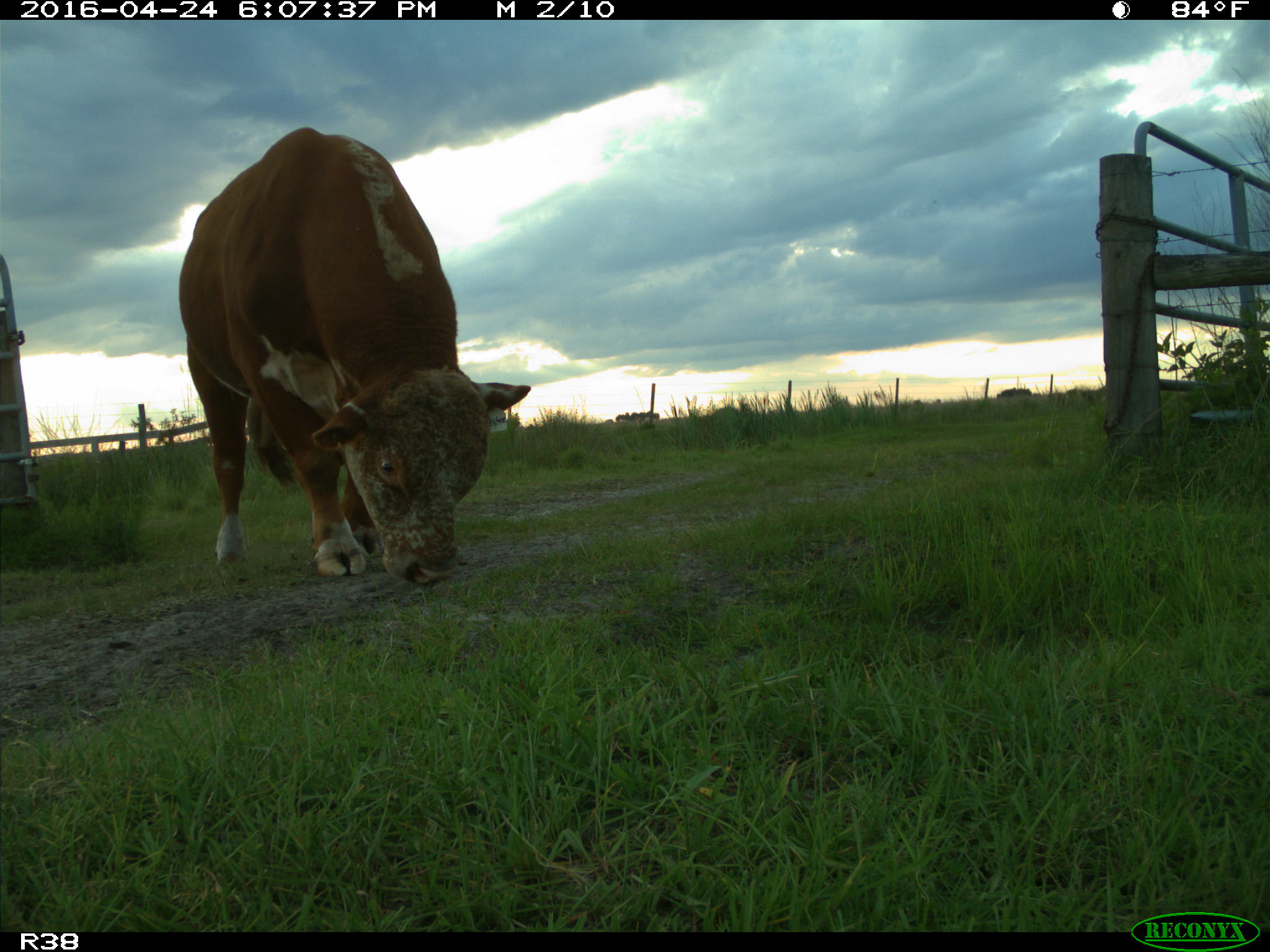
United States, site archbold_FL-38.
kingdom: Animalia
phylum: Chordata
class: Mammalia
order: Artiodactyla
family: Bovidae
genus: Bos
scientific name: Bos taurus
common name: domestic cow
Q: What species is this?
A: Bos taurus (domestic cow).